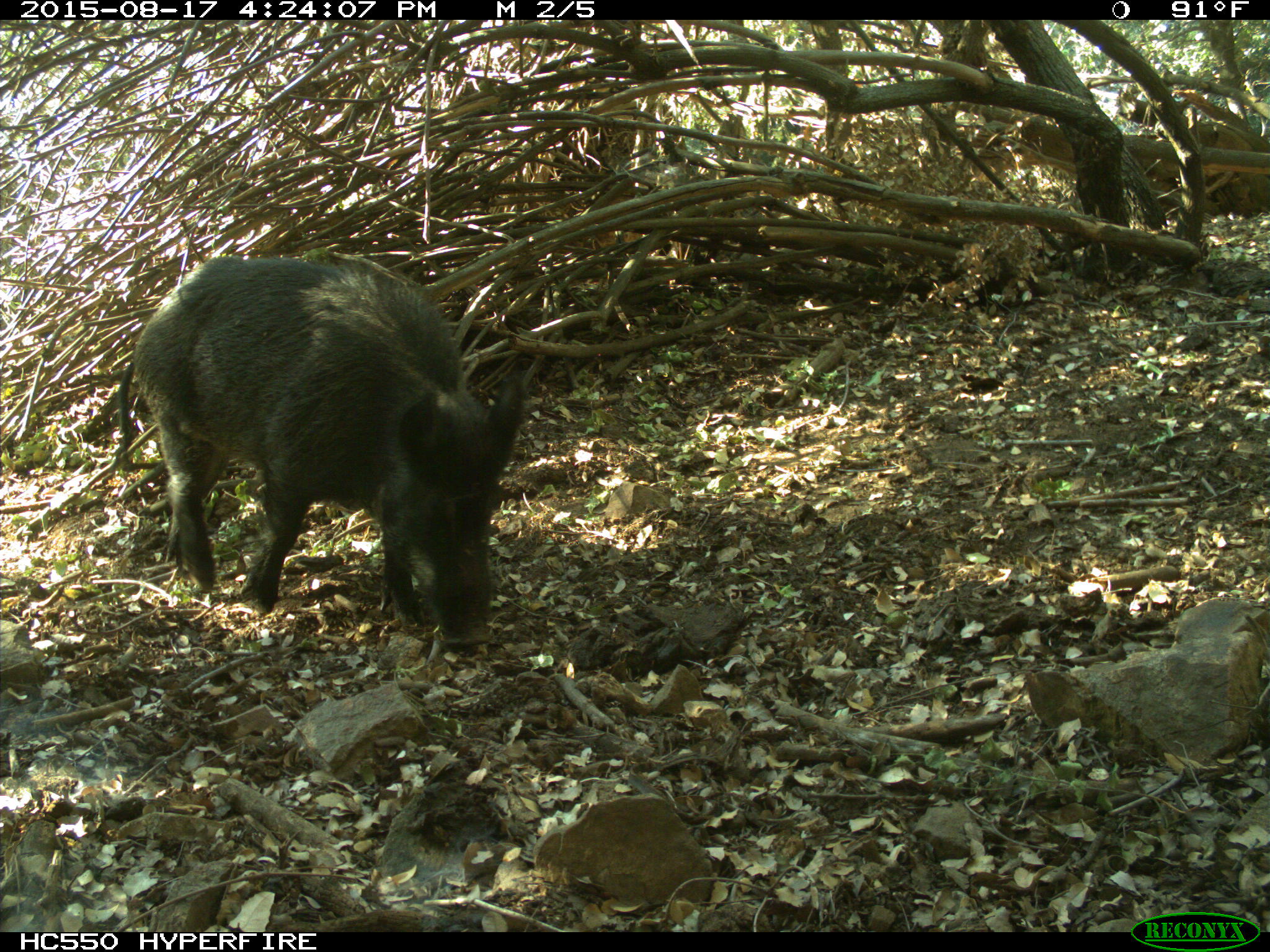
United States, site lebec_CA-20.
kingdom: Animalia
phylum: Chordata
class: Mammalia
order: Artiodactyla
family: Suidae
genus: Sus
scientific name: Sus scrofa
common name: wild boar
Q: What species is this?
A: Sus scrofa (wild boar).